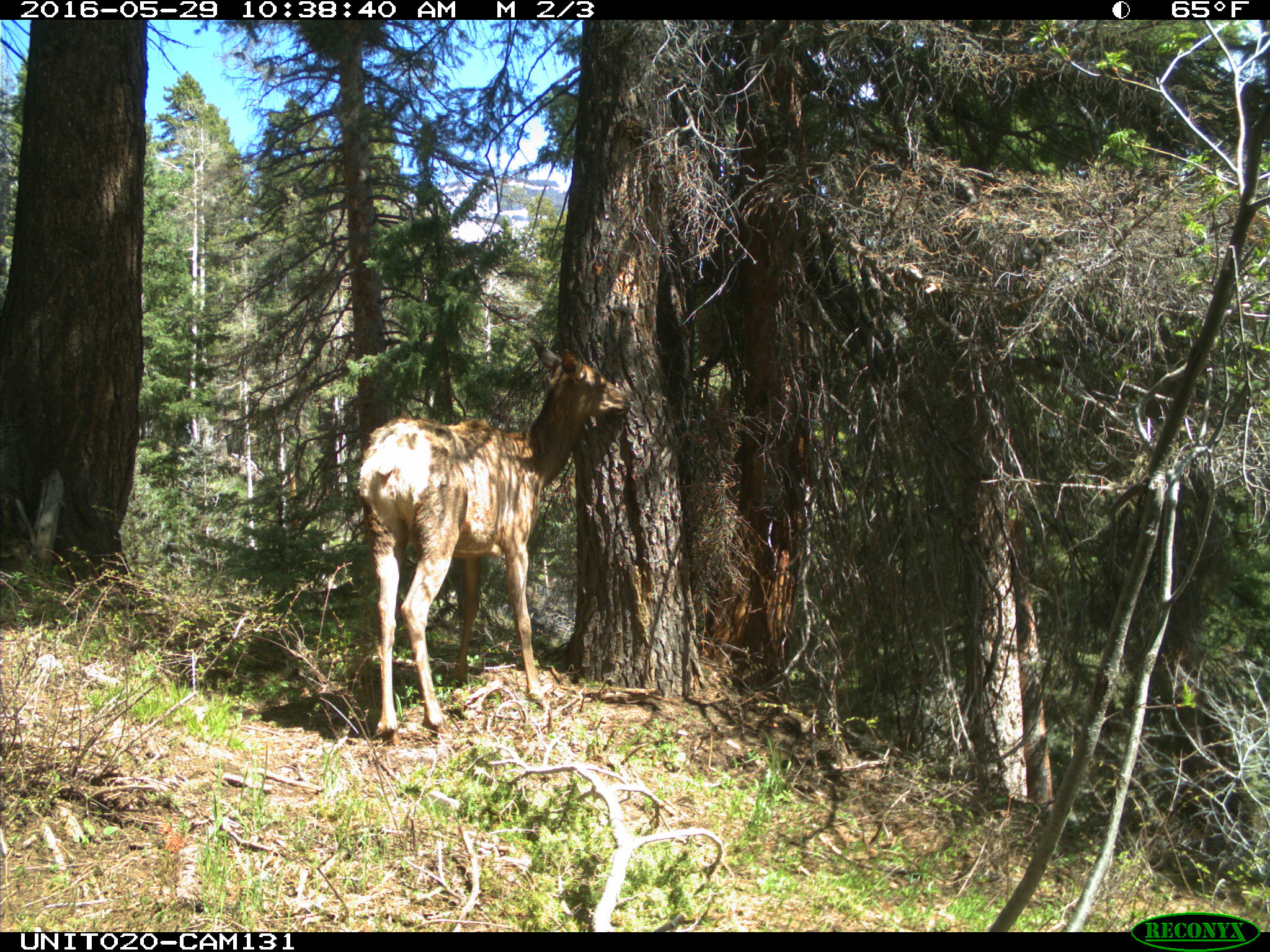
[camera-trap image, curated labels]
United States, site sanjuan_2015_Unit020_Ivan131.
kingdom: Animalia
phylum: Chordata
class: Mammalia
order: Artiodactyla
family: Cervidae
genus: Cervus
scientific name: Cervus elaphus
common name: red deer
Cervus elaphus (red deer).